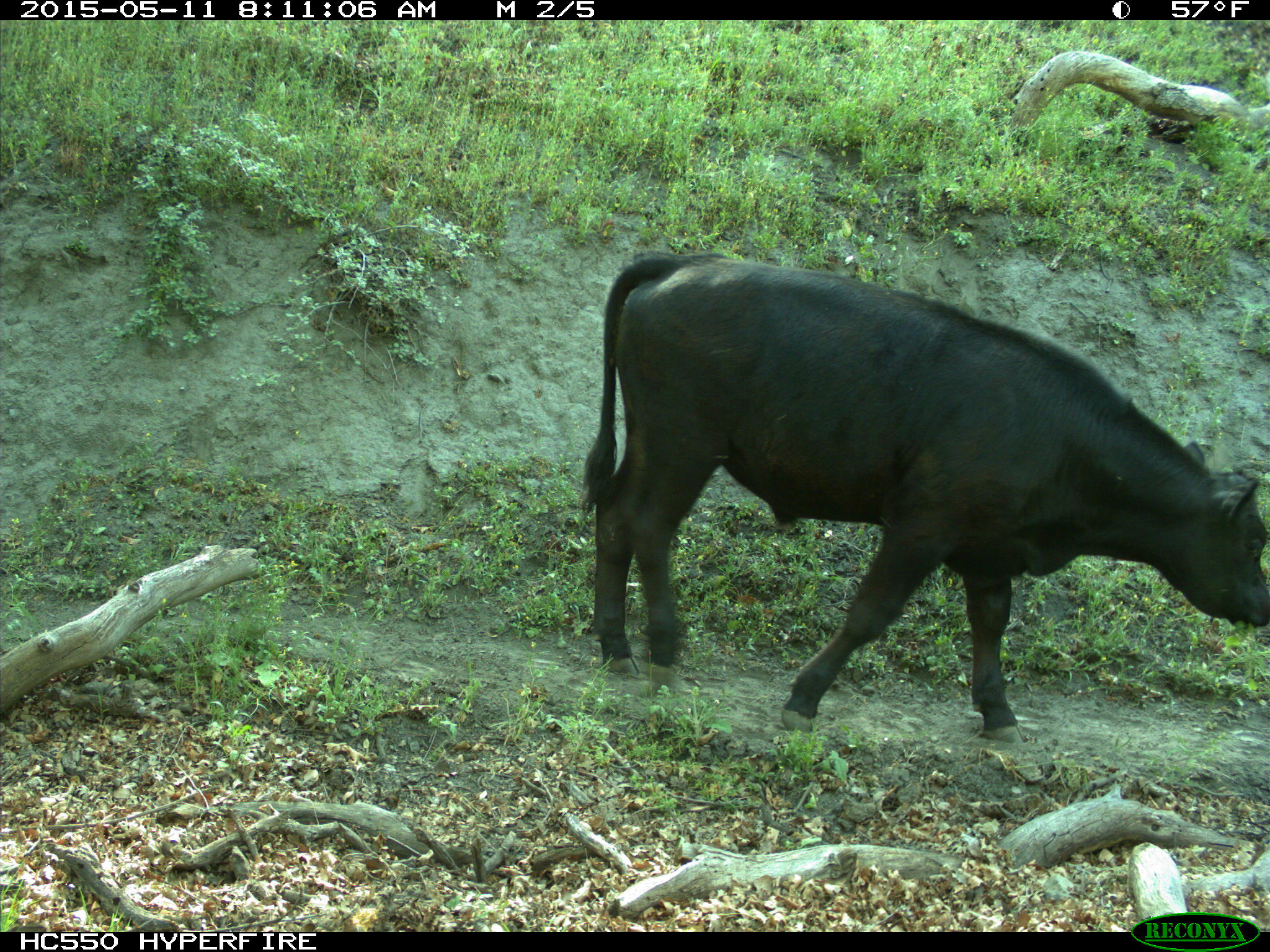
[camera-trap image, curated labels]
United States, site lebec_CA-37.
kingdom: Animalia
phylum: Chordata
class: Mammalia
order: Artiodactyla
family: Bovidae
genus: Bos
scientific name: Bos taurus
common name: domestic cow